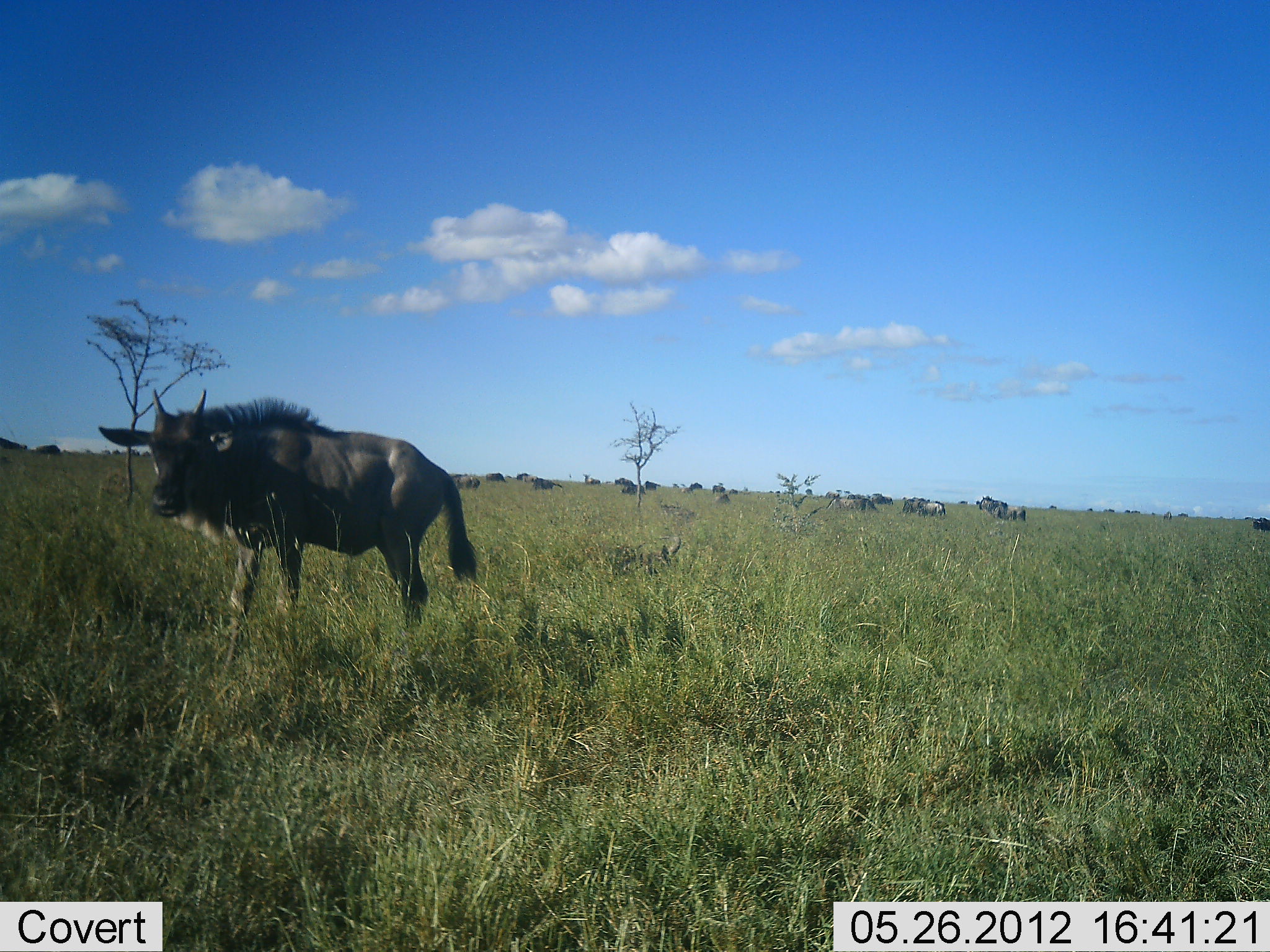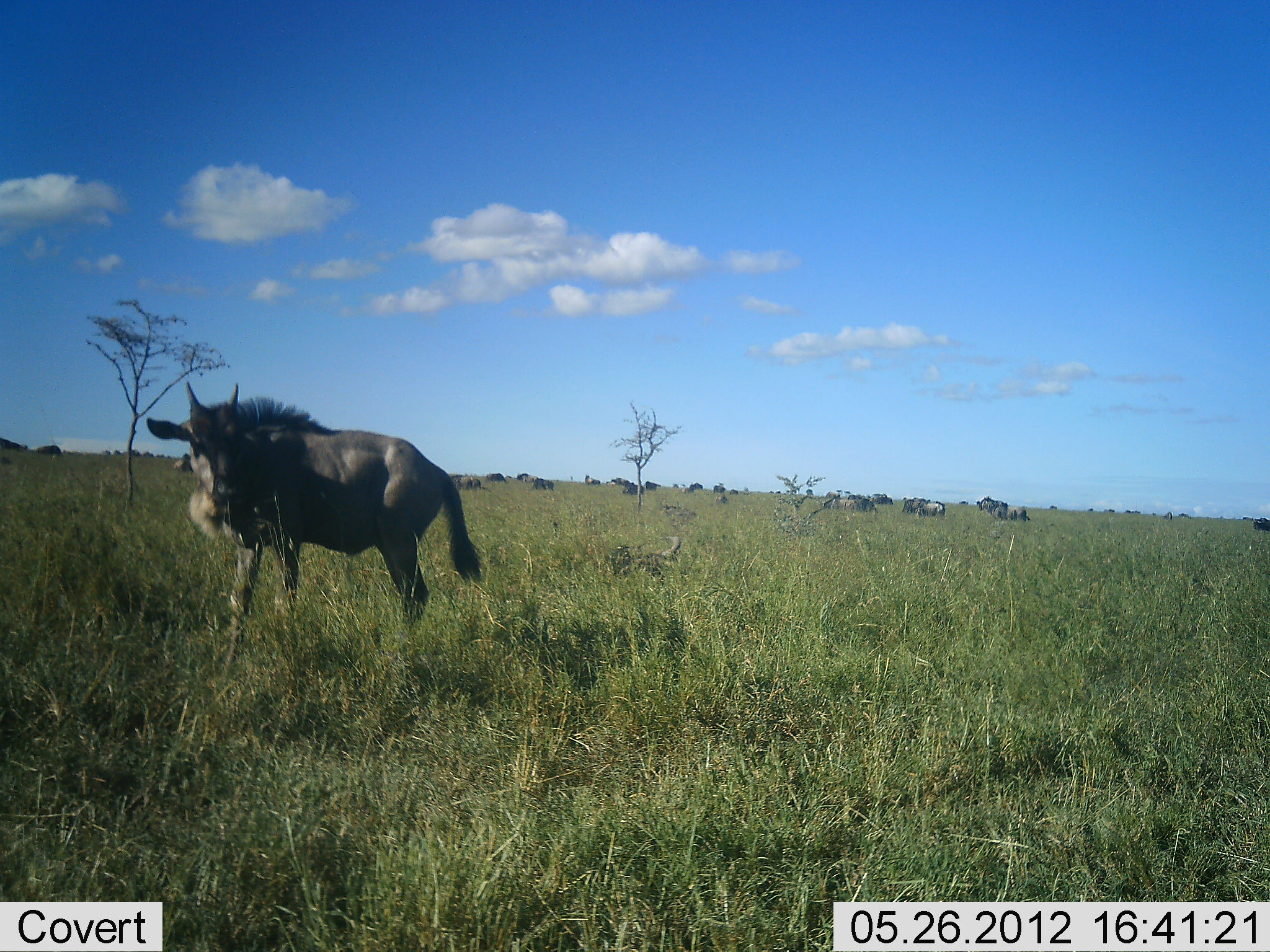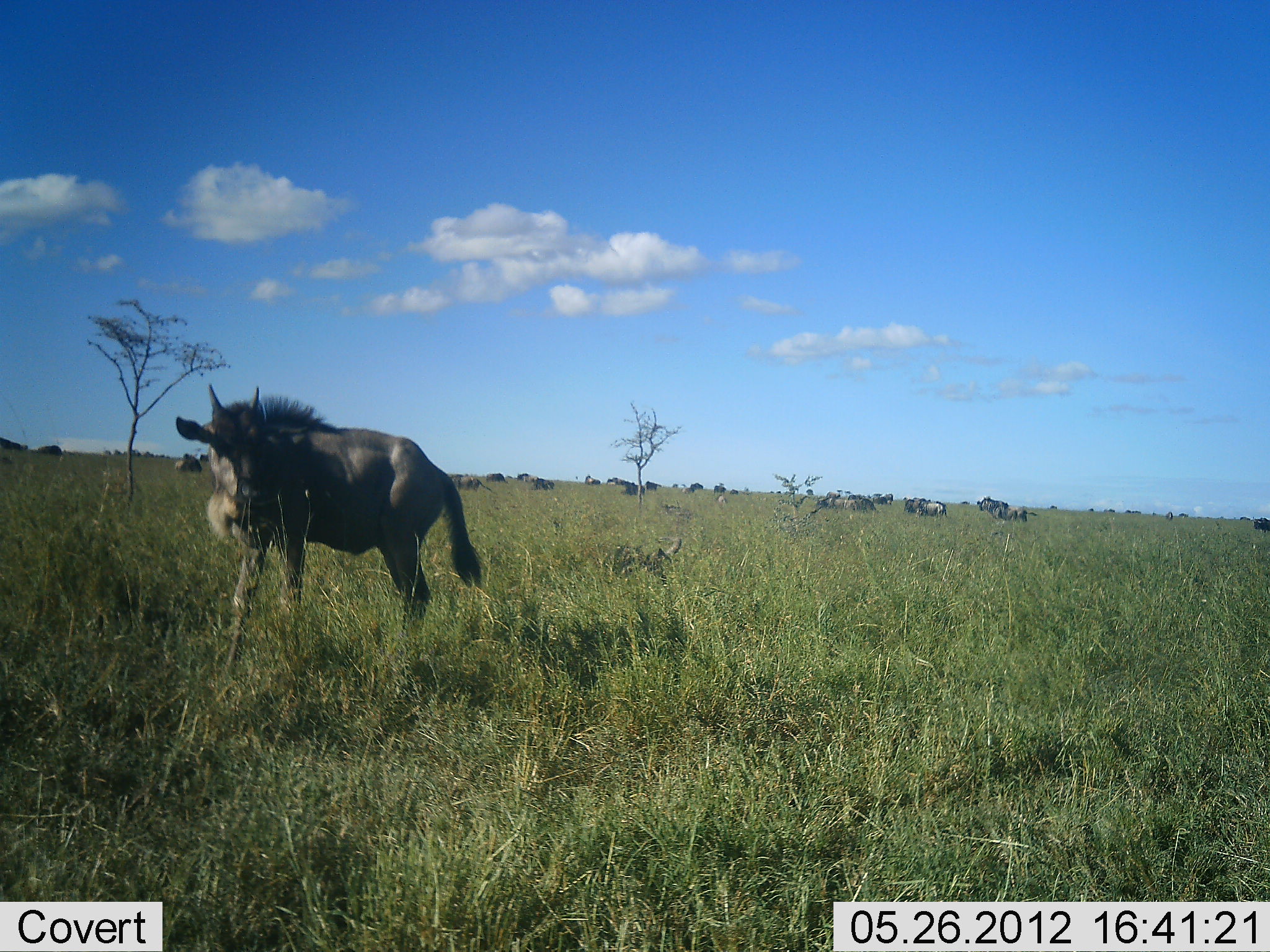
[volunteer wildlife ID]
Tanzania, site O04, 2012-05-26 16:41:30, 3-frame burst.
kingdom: Animalia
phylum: Chordata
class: Mammalia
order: Artiodactyla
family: Bovidae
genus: Connochaetes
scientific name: Connochaetes taurinus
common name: blue wildebeest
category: wildebeest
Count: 11-50.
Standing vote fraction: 100%.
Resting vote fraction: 20%.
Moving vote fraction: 10%.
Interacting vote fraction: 0%.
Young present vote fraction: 30%.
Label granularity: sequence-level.